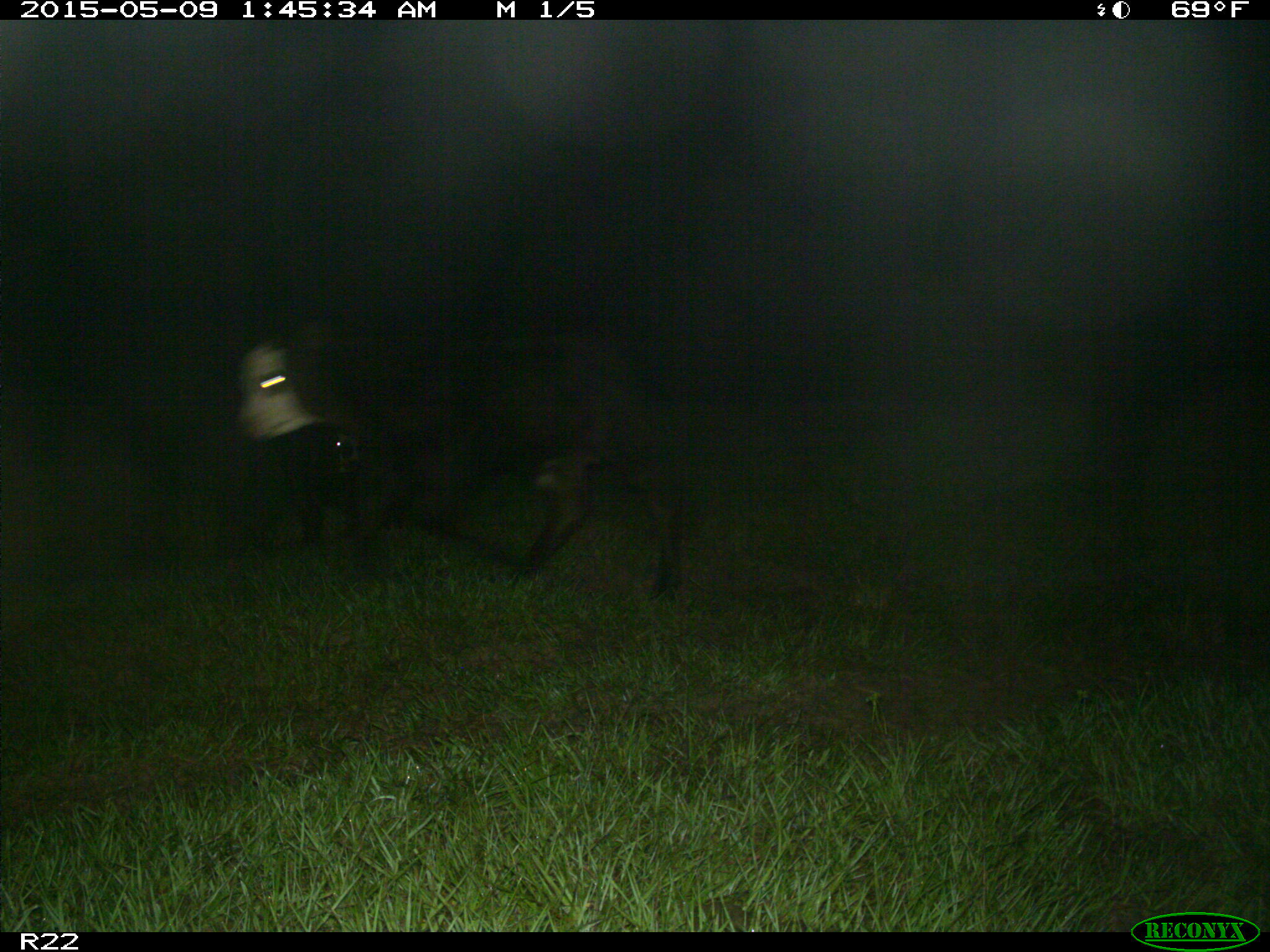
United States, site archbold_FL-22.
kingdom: Animalia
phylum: Chordata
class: Mammalia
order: Artiodactyla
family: Bovidae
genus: Bos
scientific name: Bos taurus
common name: domestic cow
Bos taurus (domestic cow).